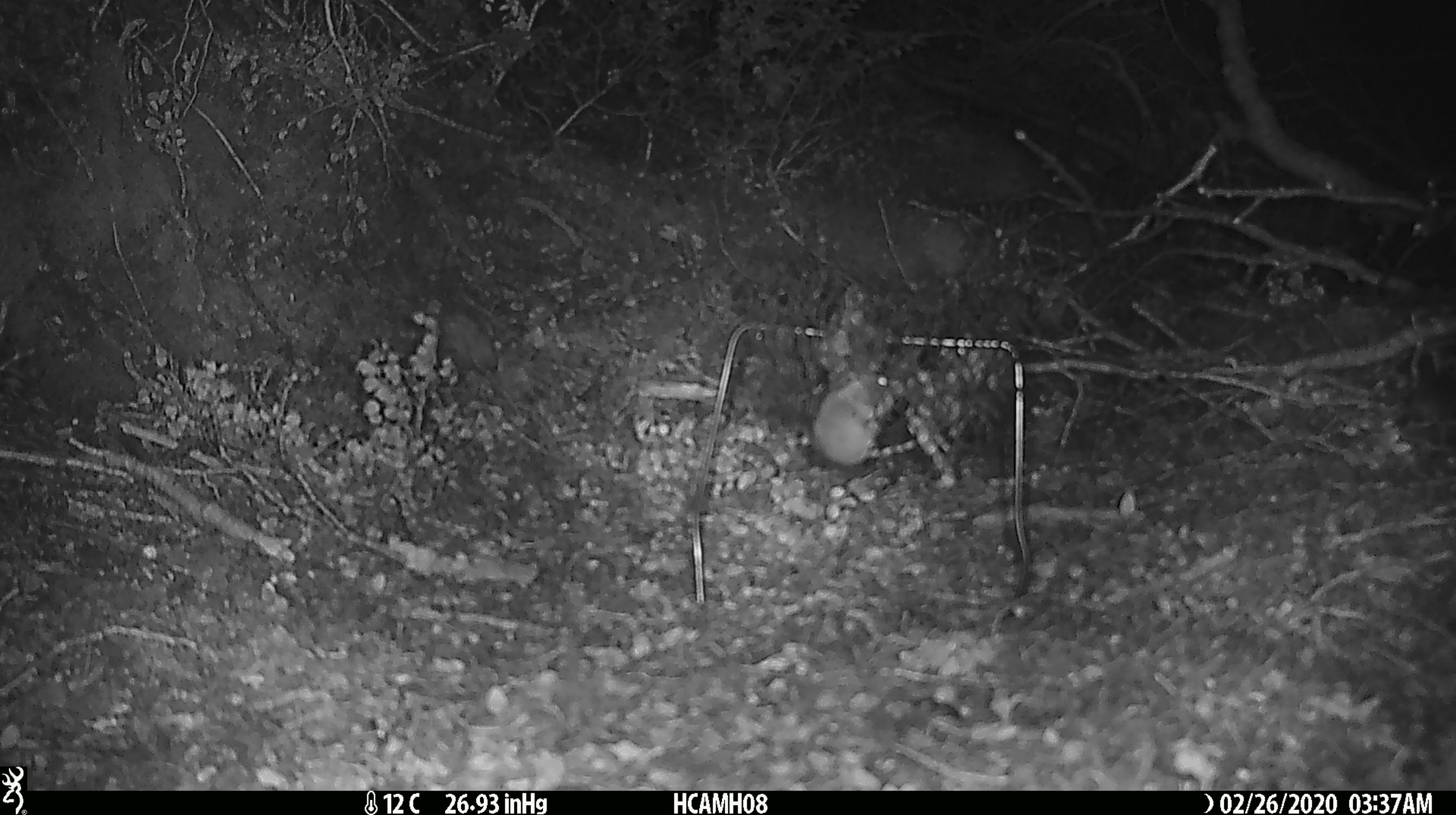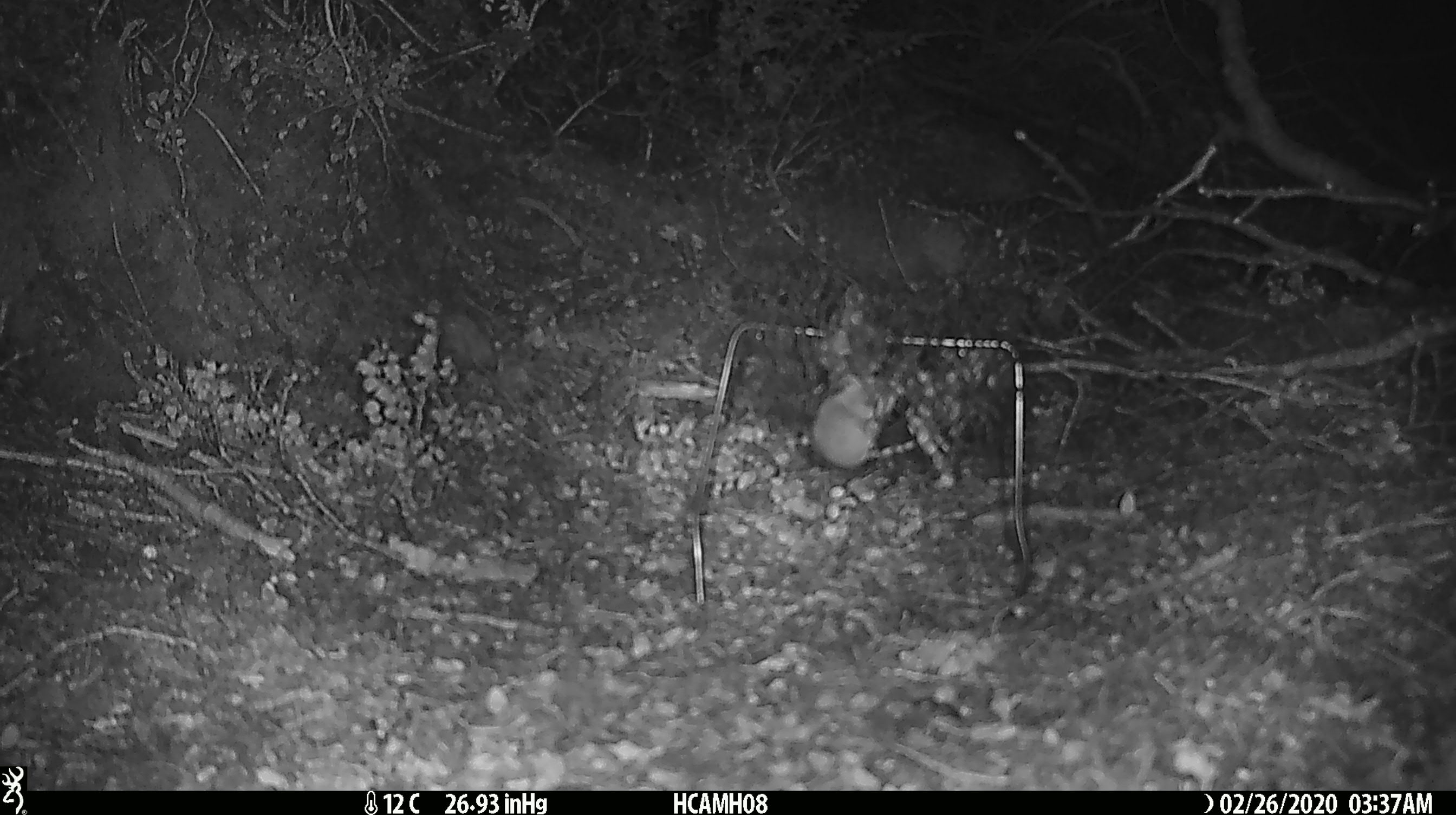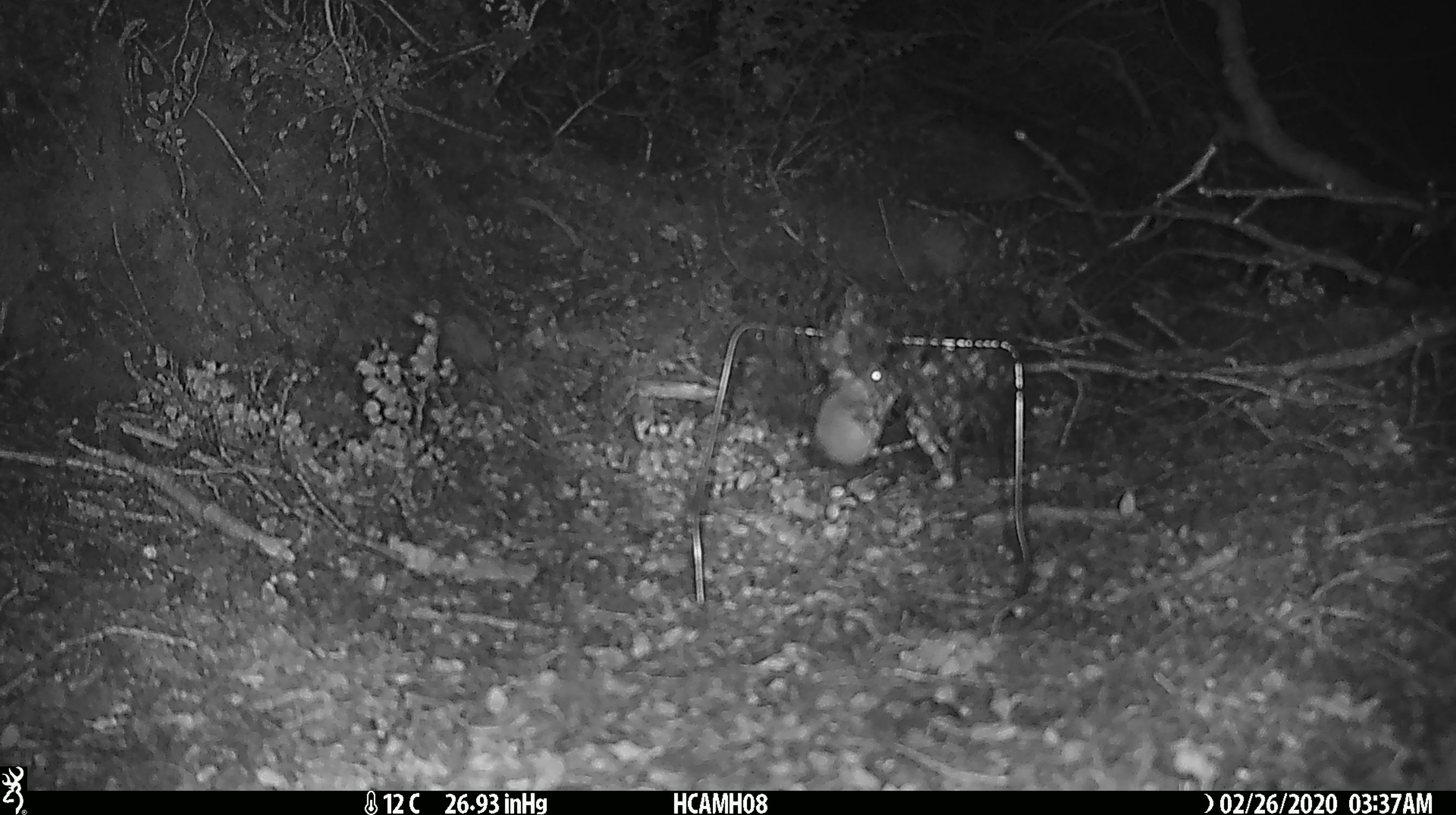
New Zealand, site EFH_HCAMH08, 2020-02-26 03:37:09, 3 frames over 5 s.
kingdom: Animalia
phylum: Chordata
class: Mammalia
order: Rodentia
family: Muridae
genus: Mus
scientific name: Mus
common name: mouse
Mouse (Mus).